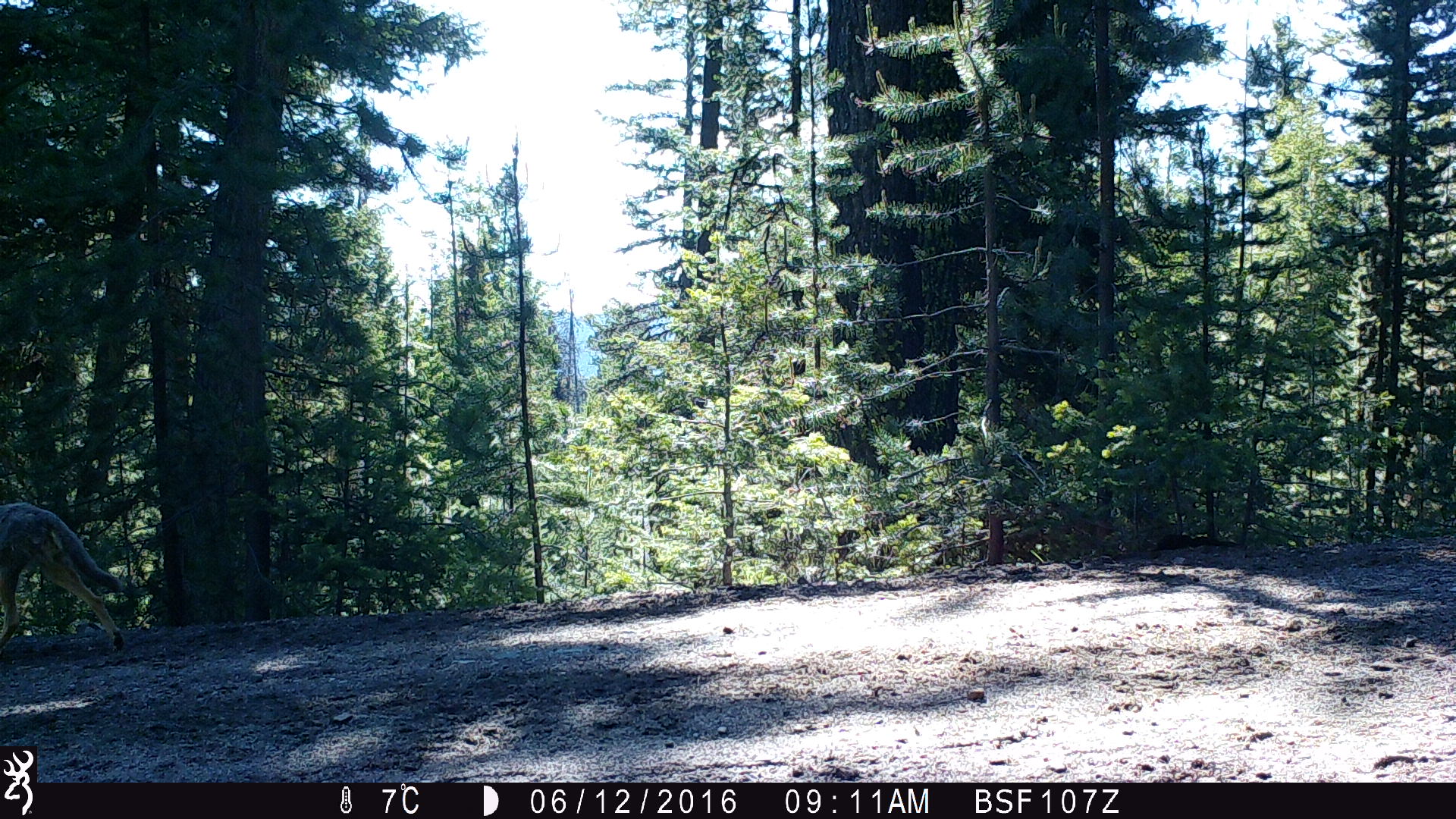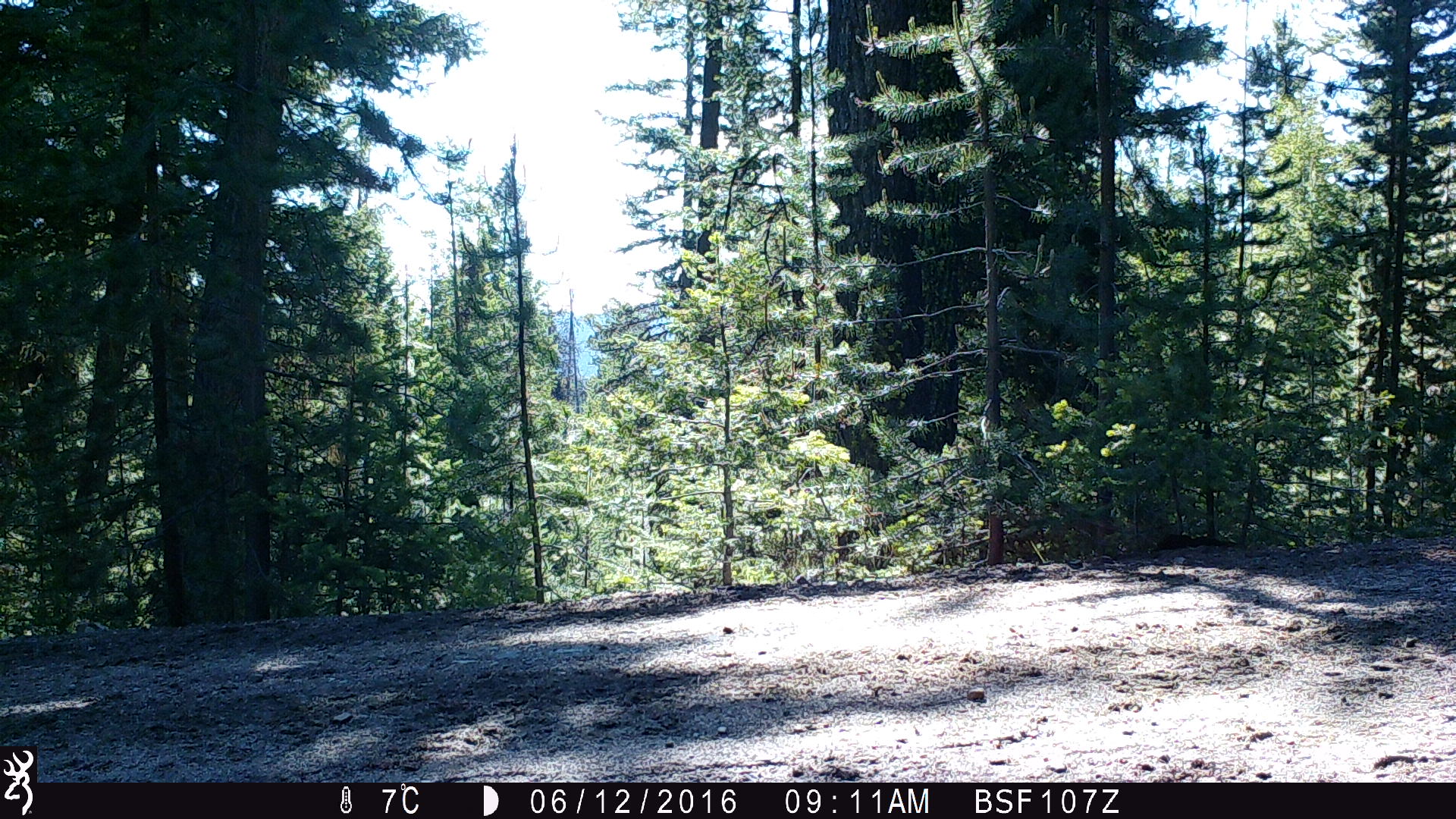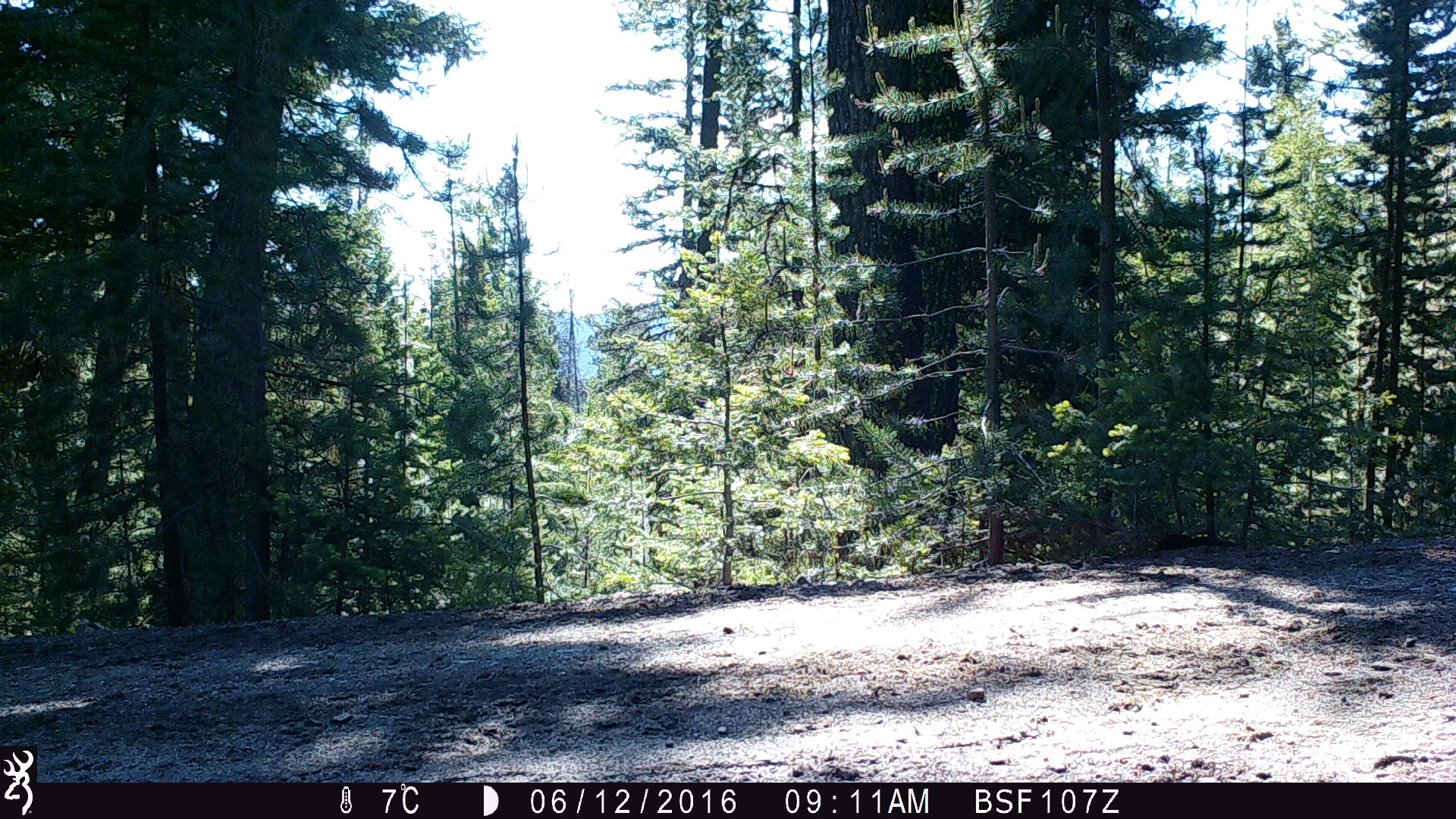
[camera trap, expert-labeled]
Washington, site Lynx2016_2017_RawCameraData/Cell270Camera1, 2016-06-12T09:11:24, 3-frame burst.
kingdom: Animalia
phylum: Chordata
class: Mammalia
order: Carnivora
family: Canidae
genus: Canis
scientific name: Canis latrans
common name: coyote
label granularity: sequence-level